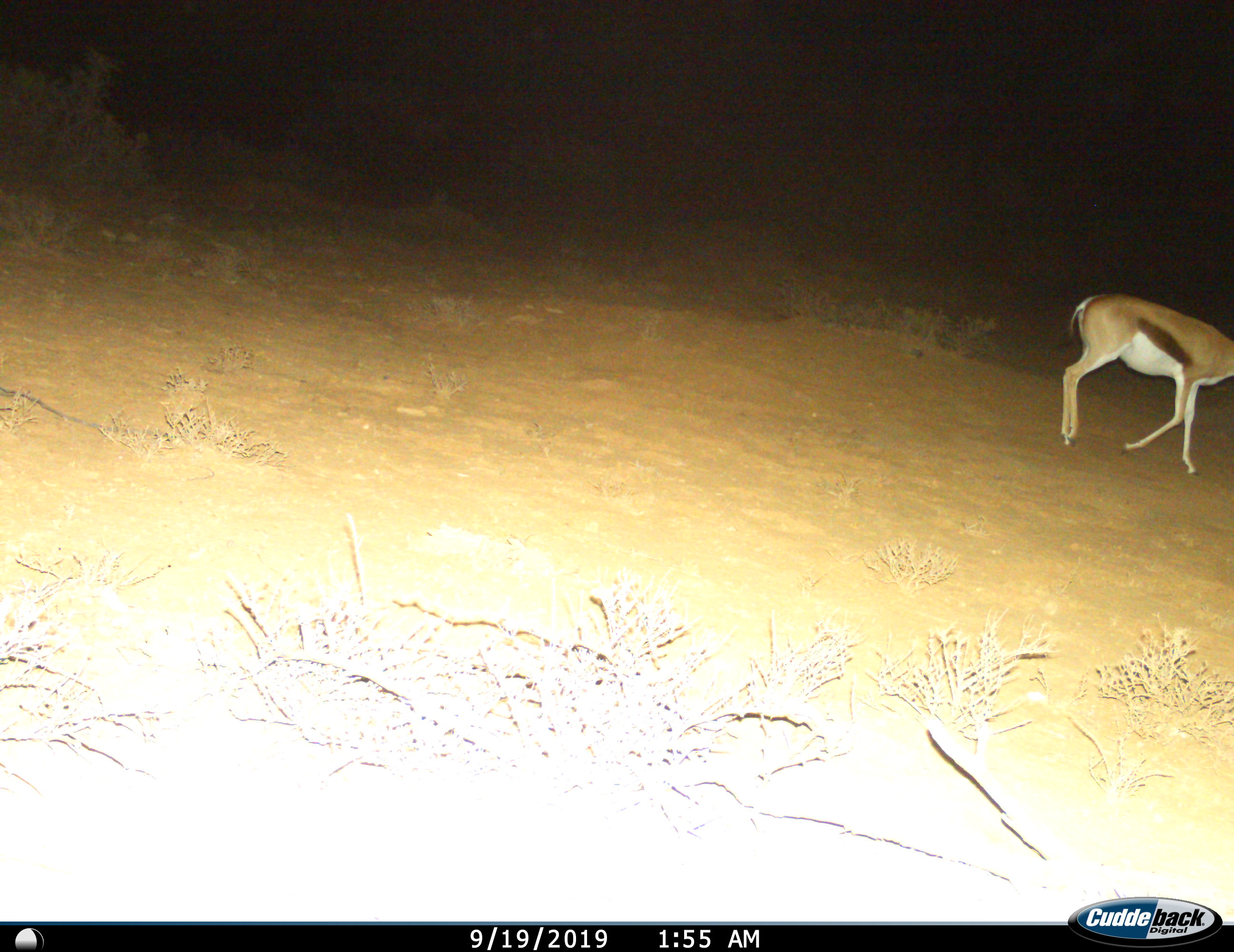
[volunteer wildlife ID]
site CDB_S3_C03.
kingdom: Animalia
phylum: Chordata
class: Mammalia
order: Artiodactyla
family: Bovidae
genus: Antidorcas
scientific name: Antidorcas marsupialis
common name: springbok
Springbok (Antidorcas marsupialis), count 1. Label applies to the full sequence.